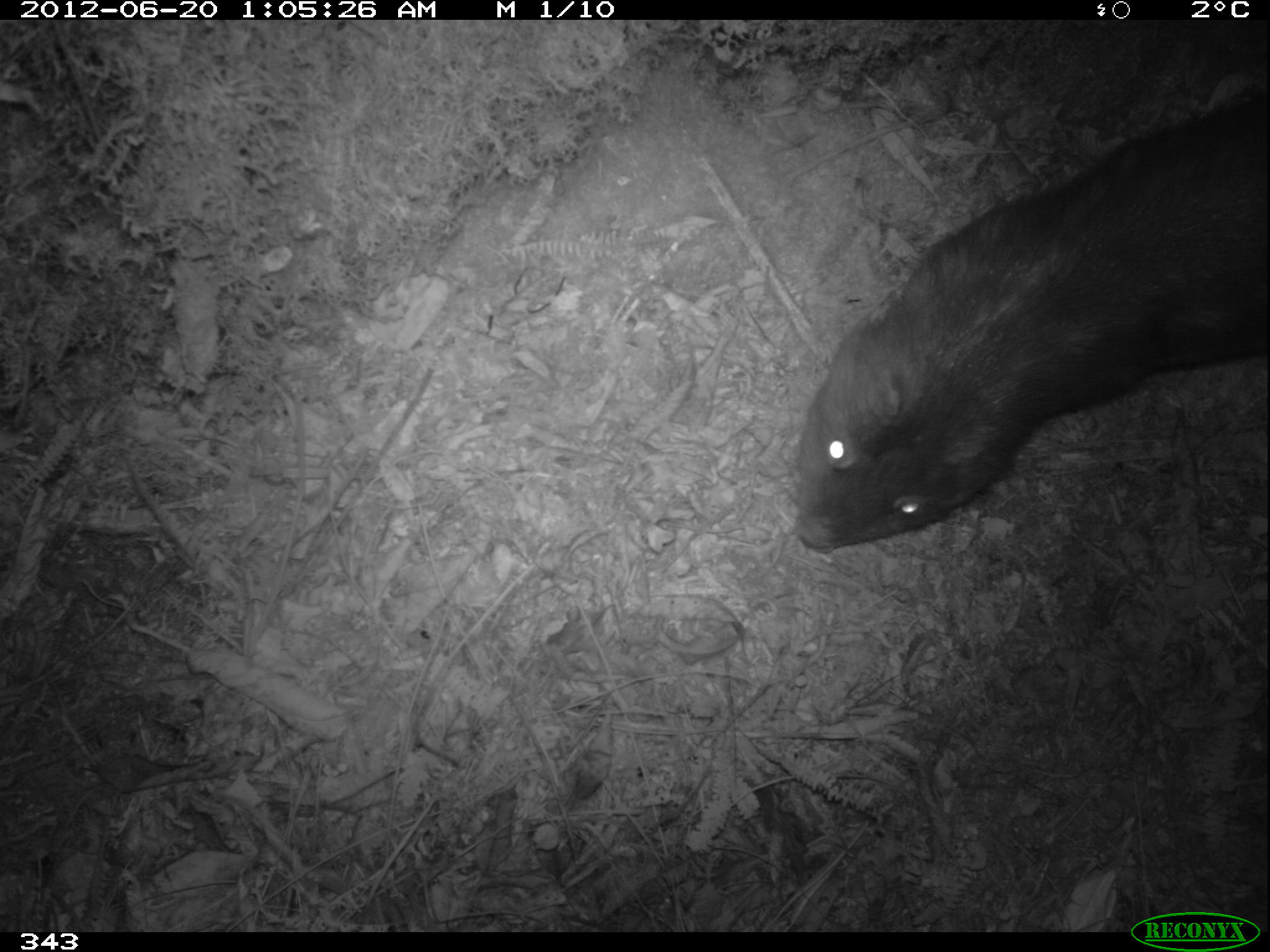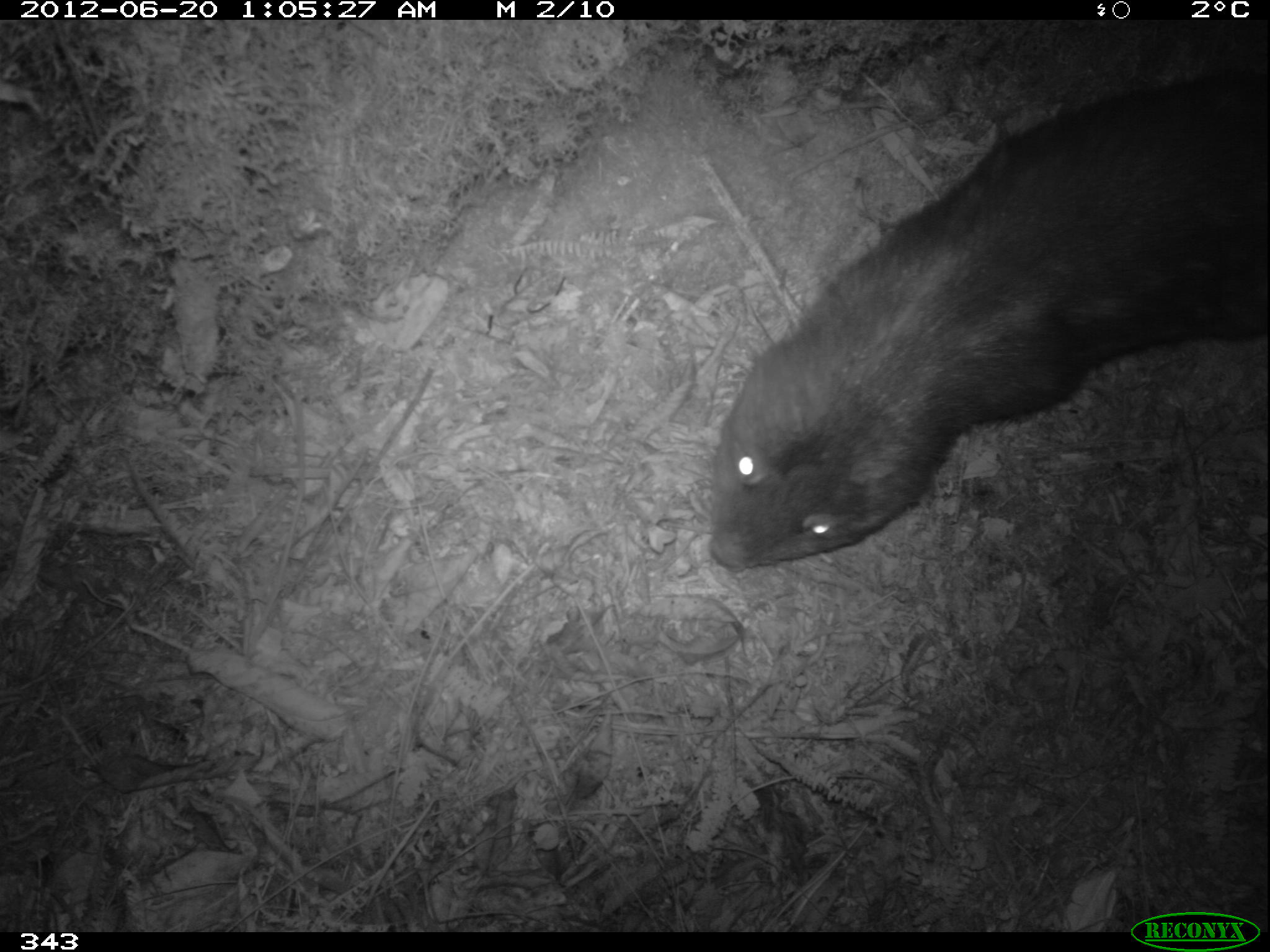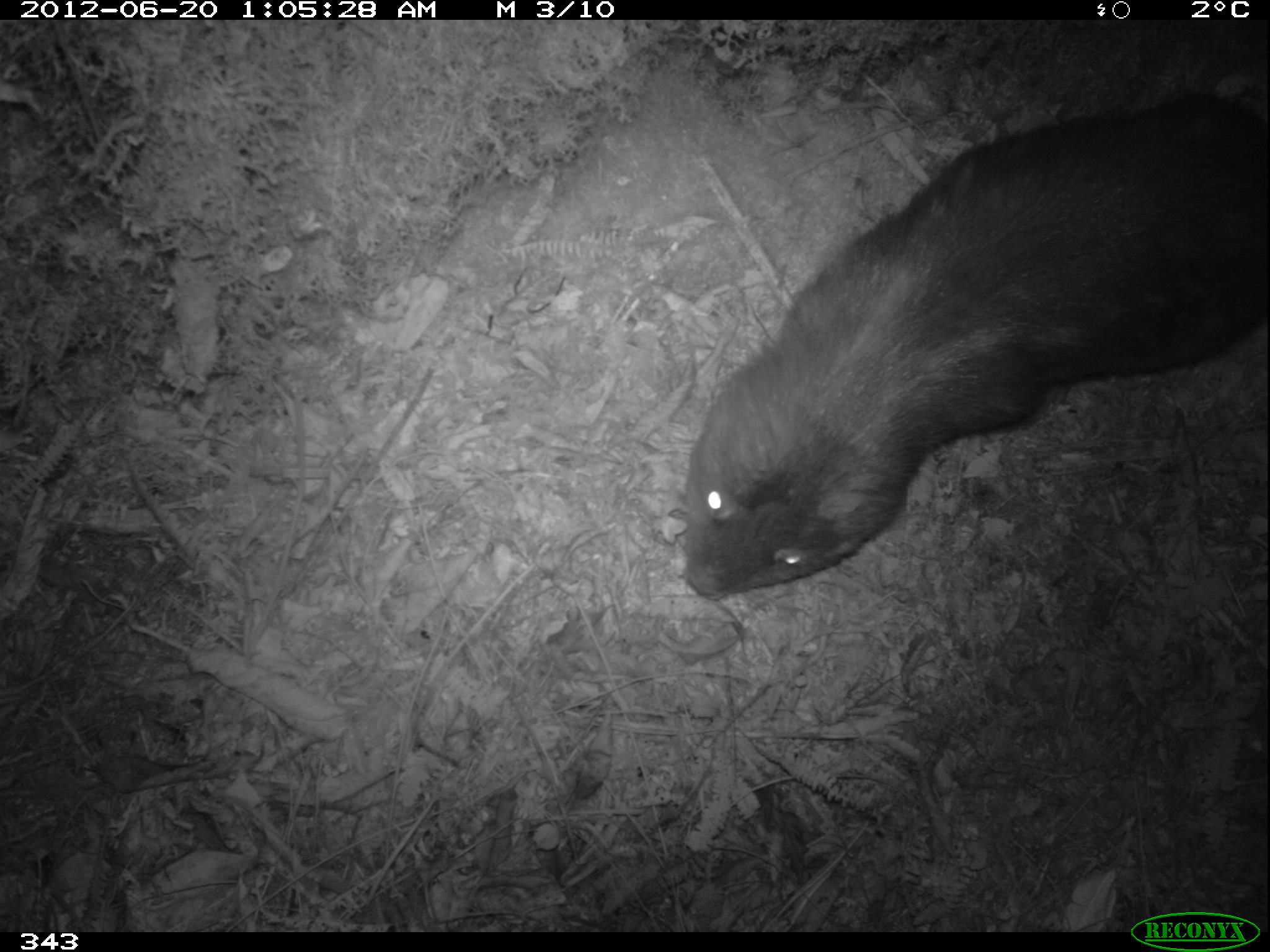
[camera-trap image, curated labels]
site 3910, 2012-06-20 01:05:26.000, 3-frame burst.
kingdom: Animalia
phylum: Chordata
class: Mammalia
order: Rodentia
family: Cuniculidae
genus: Cuniculus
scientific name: Cuniculus taczanowskii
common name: mountain paca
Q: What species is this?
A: Cuniculus taczanowskii (mountain paca).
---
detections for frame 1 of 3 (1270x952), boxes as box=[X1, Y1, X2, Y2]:
cuniculus taczanowskii: box=[790, 85, 1267, 554]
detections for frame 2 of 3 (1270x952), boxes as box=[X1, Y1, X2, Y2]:
cuniculus taczanowskii: box=[706, 70, 1268, 573]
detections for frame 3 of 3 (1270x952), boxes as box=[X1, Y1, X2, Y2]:
cuniculus taczanowskii: box=[681, 90, 1267, 601]